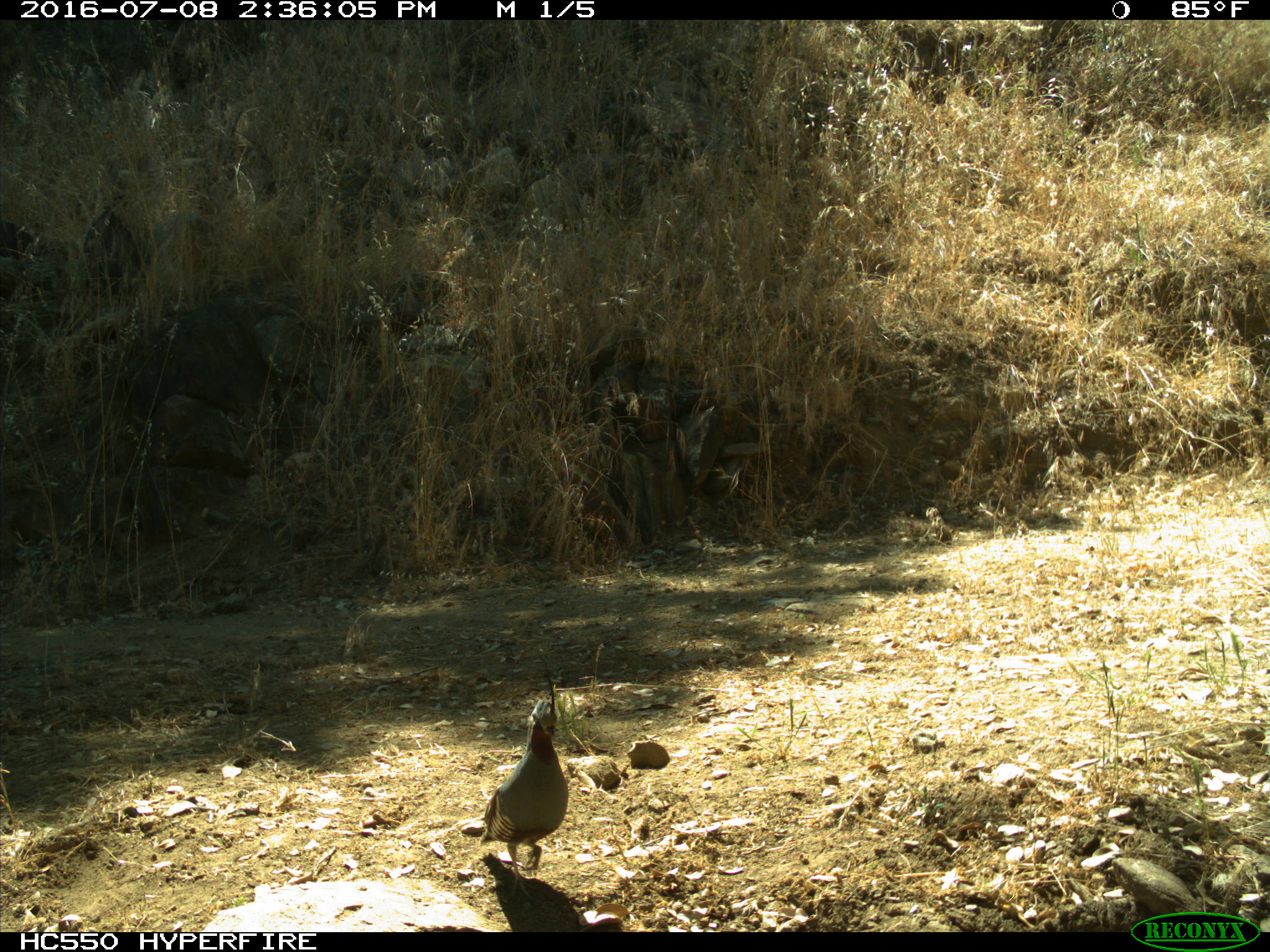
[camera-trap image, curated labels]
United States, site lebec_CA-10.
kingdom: Animalia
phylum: Chordata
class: Aves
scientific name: Aves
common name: birds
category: unidentified bird